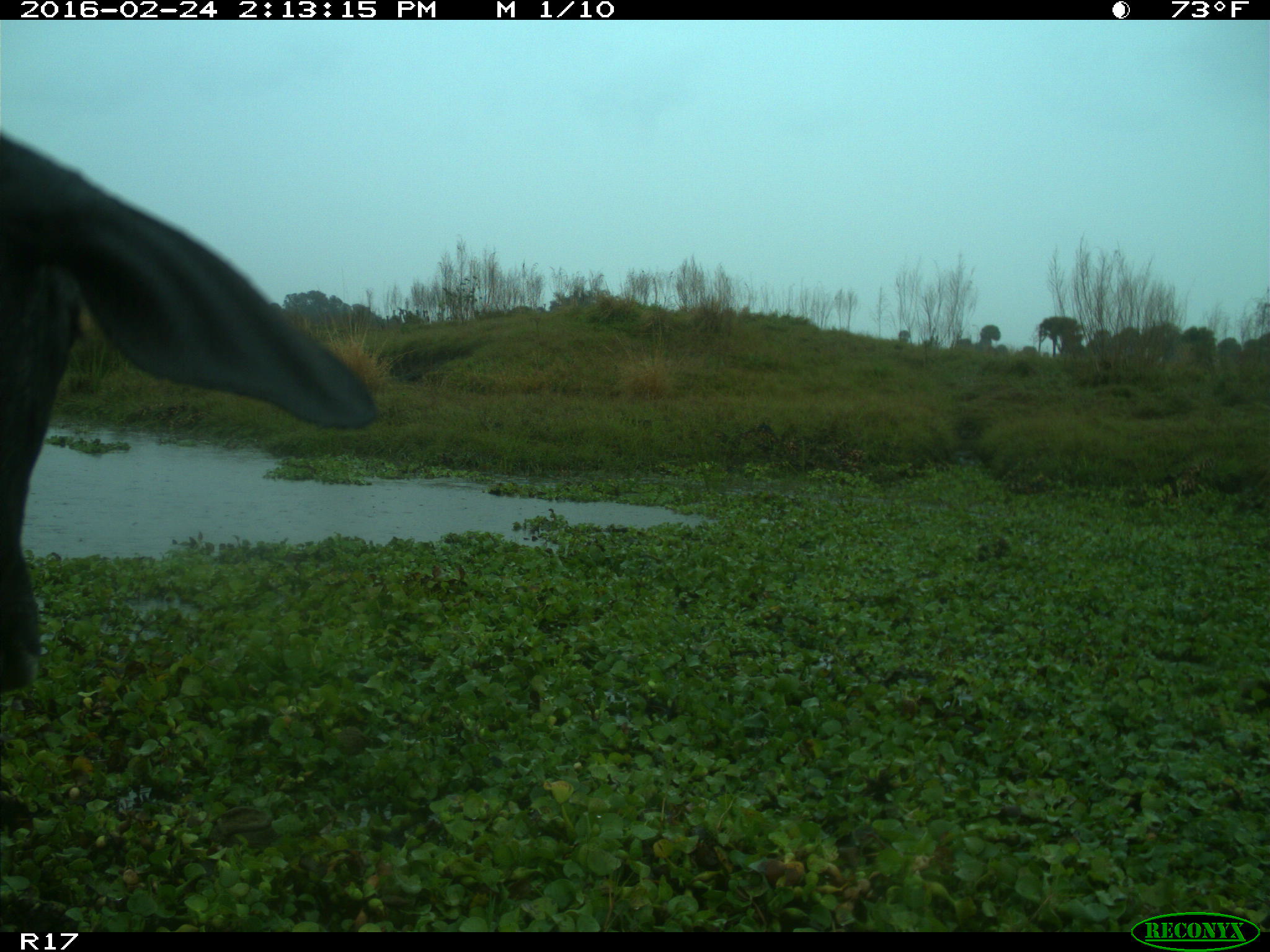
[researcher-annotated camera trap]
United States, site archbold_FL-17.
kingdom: Animalia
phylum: Chordata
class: Mammalia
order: Artiodactyla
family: Bovidae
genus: Bos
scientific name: Bos taurus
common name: domestic cow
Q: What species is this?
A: Bos taurus (domestic cow).